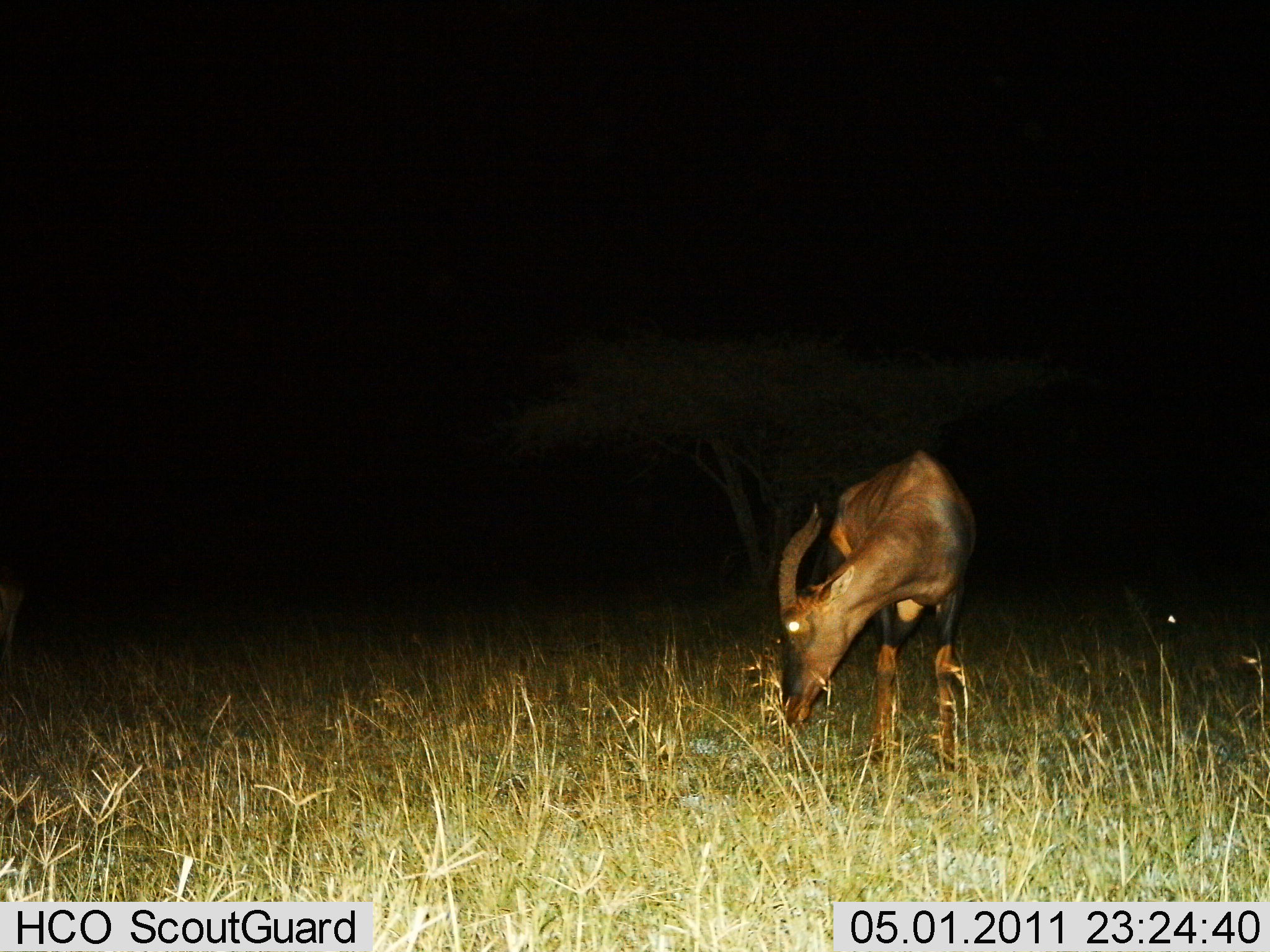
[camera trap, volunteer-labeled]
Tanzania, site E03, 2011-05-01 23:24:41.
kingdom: Animalia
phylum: Chordata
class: Mammalia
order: Artiodactyla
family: Bovidae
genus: Damaliscus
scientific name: Damaliscus lunatus jimela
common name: topi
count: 1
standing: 25%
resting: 0%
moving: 0%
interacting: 0%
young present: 0%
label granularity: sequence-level